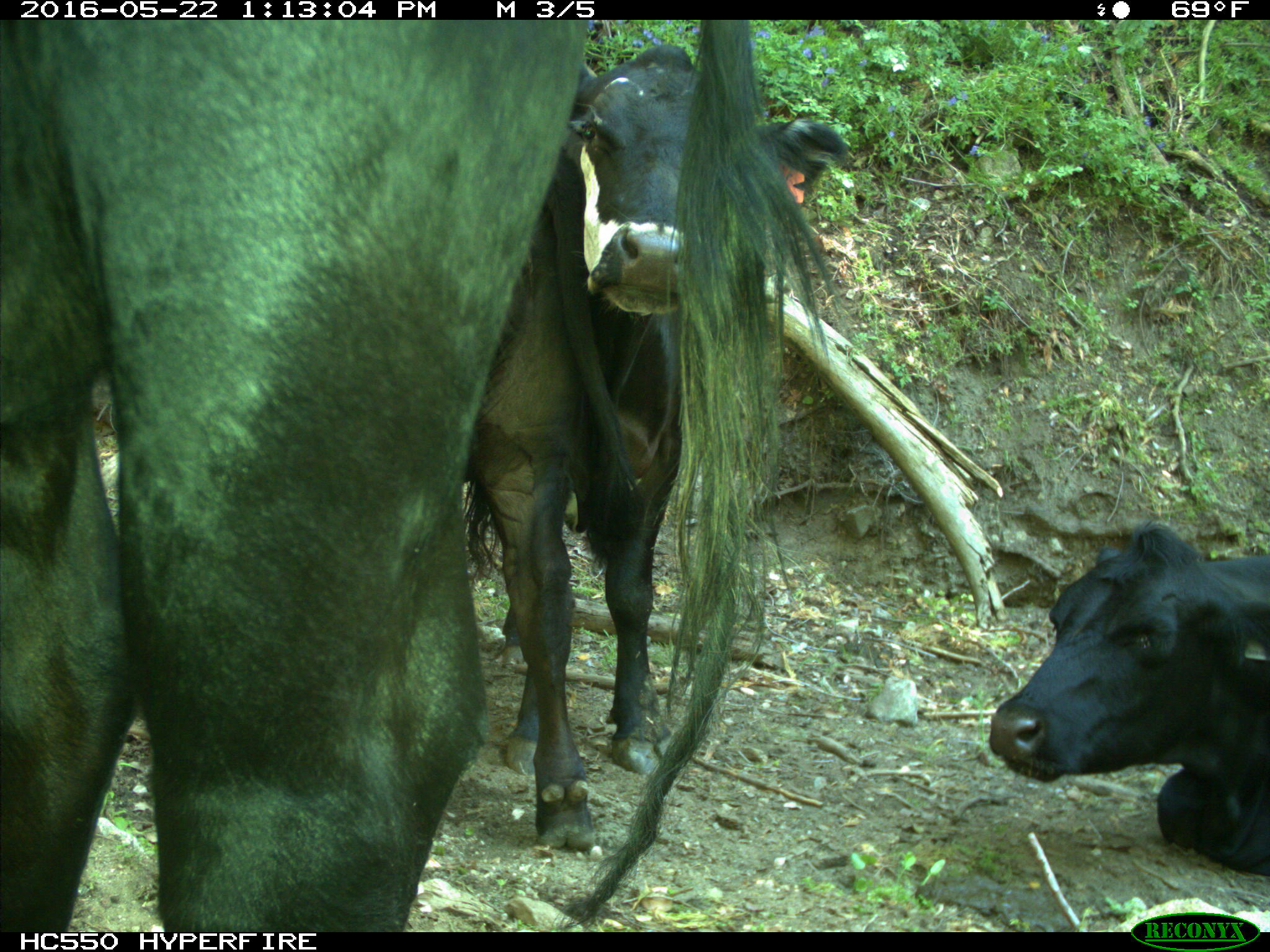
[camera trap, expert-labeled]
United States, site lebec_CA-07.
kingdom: Animalia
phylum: Chordata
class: Mammalia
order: Artiodactyla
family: Bovidae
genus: Bos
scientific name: Bos taurus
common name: domestic cow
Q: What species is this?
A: Bos taurus (domestic cow).